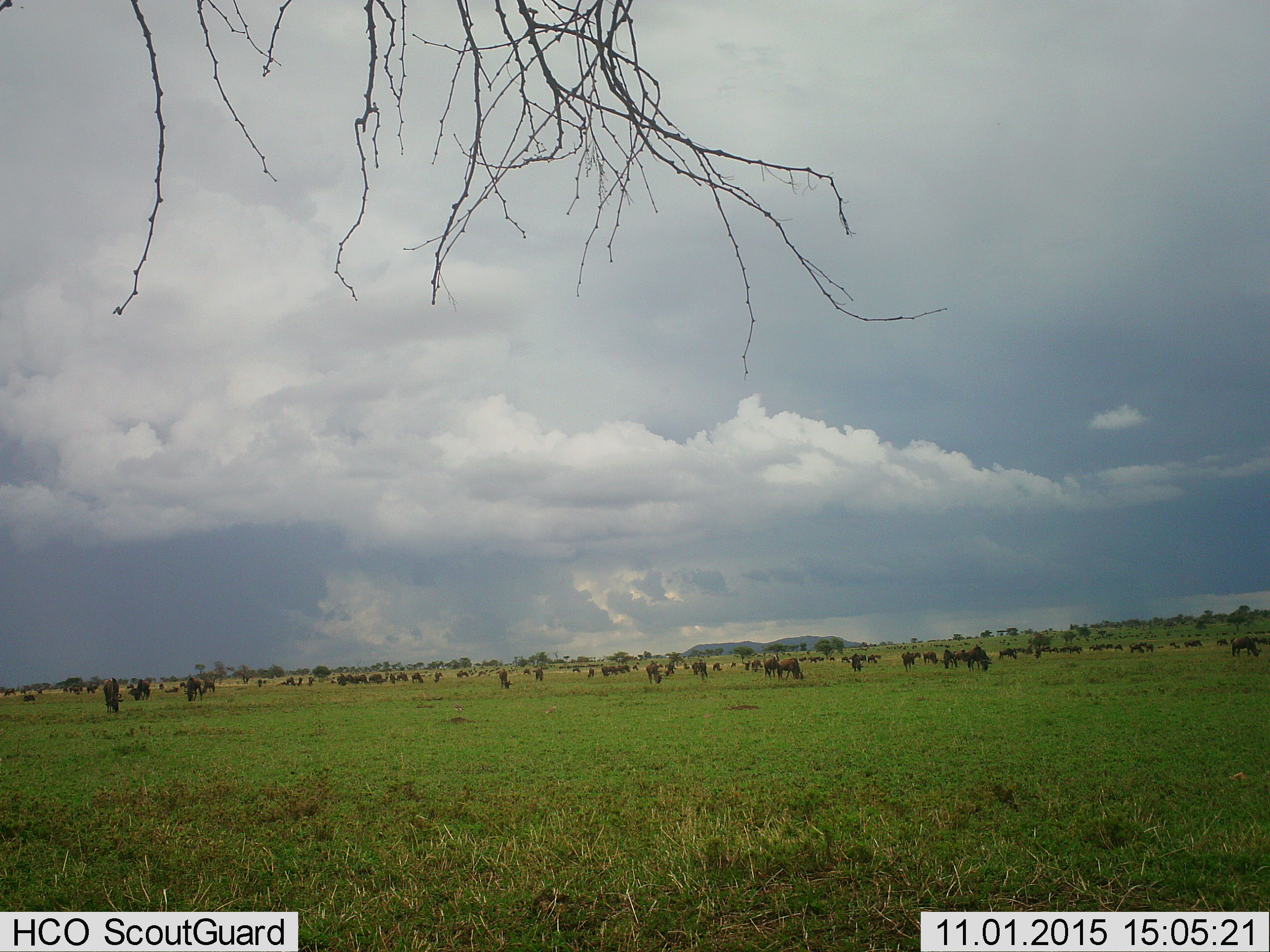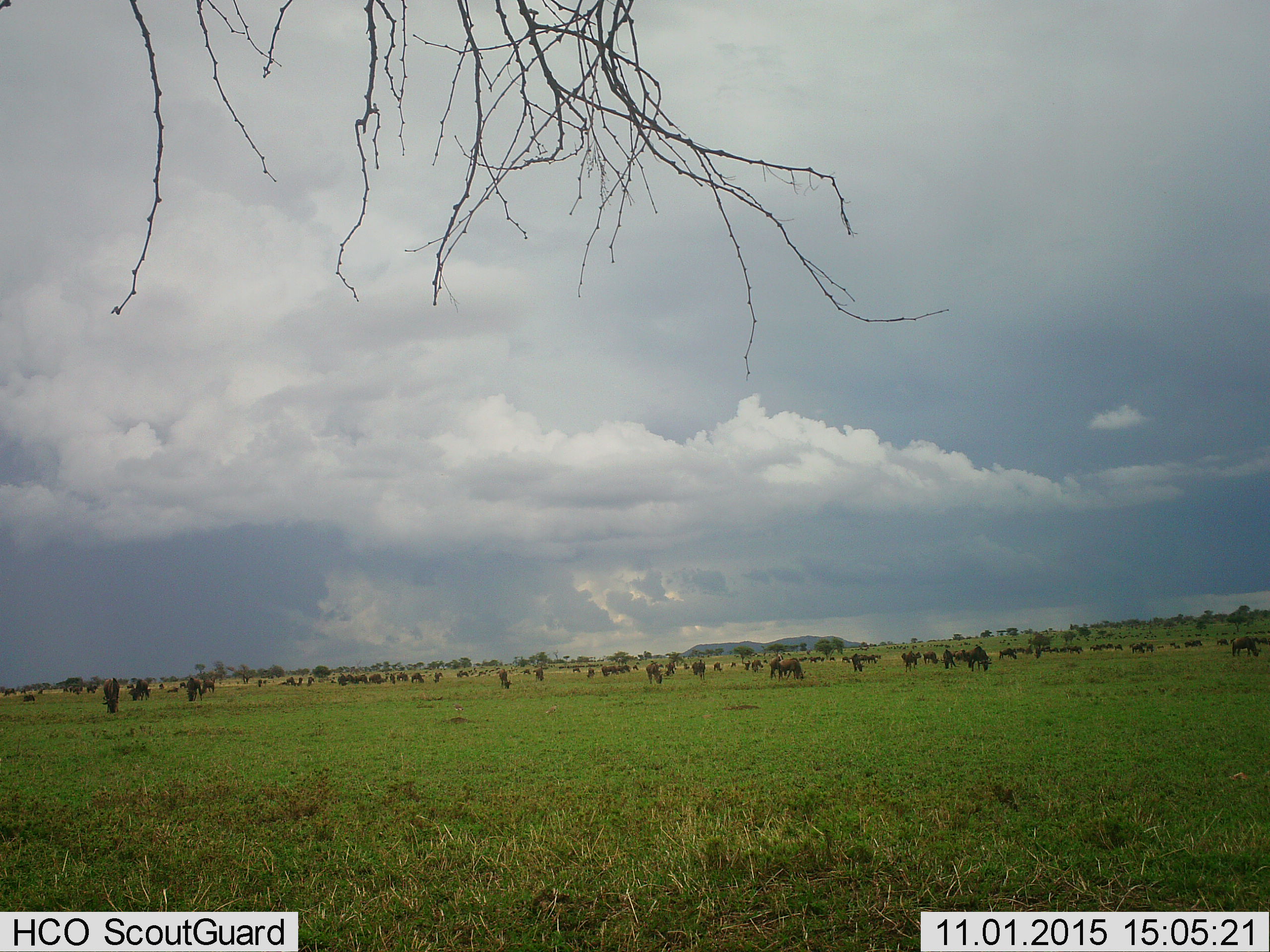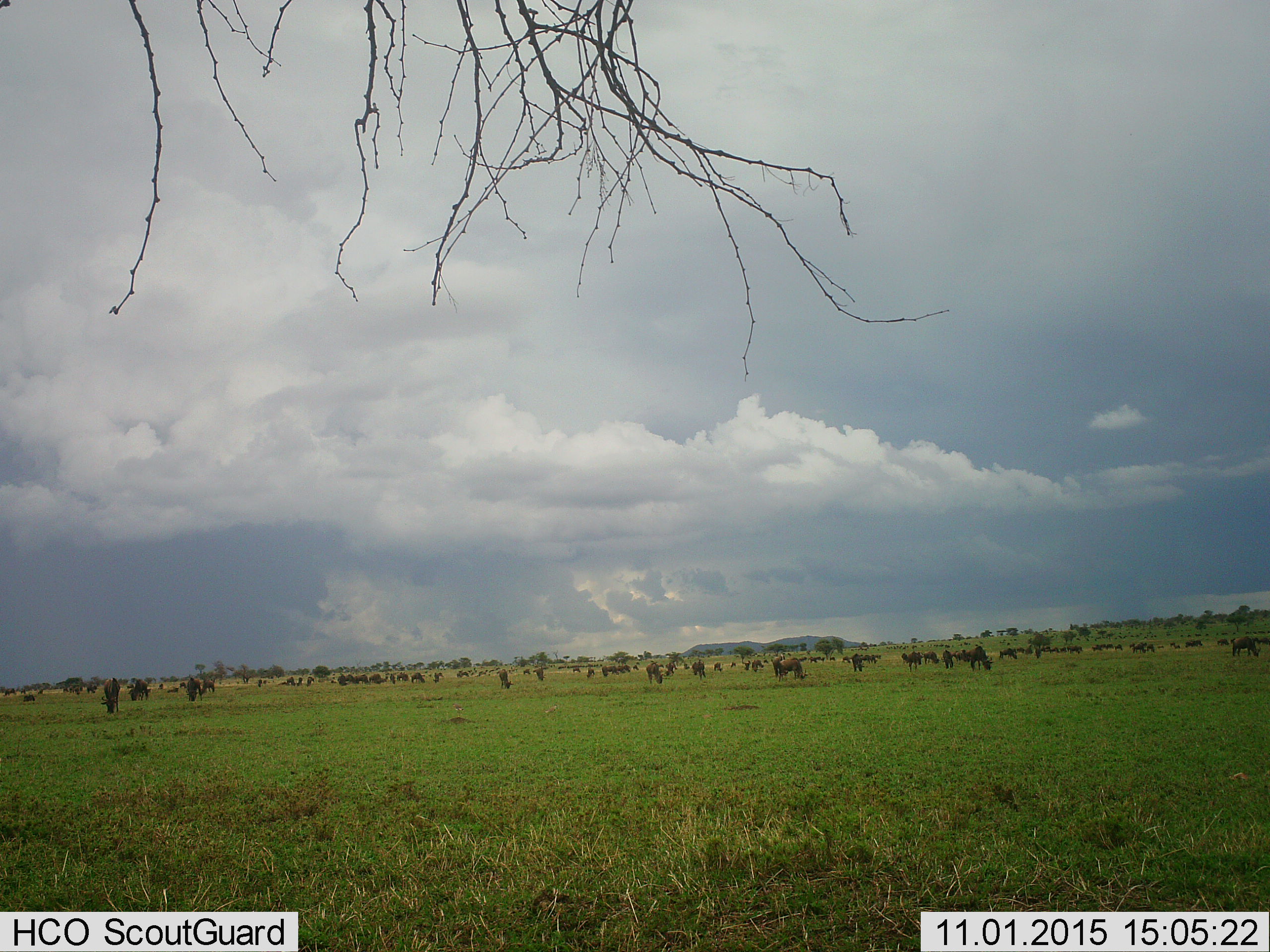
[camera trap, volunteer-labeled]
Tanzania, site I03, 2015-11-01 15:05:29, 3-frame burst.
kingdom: Animalia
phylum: Chordata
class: Mammalia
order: Artiodactyla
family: Bovidae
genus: Connochaetes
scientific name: Connochaetes taurinus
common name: blue wildebeest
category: wildebeest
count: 51+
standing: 50%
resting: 10%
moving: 10%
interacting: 10%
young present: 20%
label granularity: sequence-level